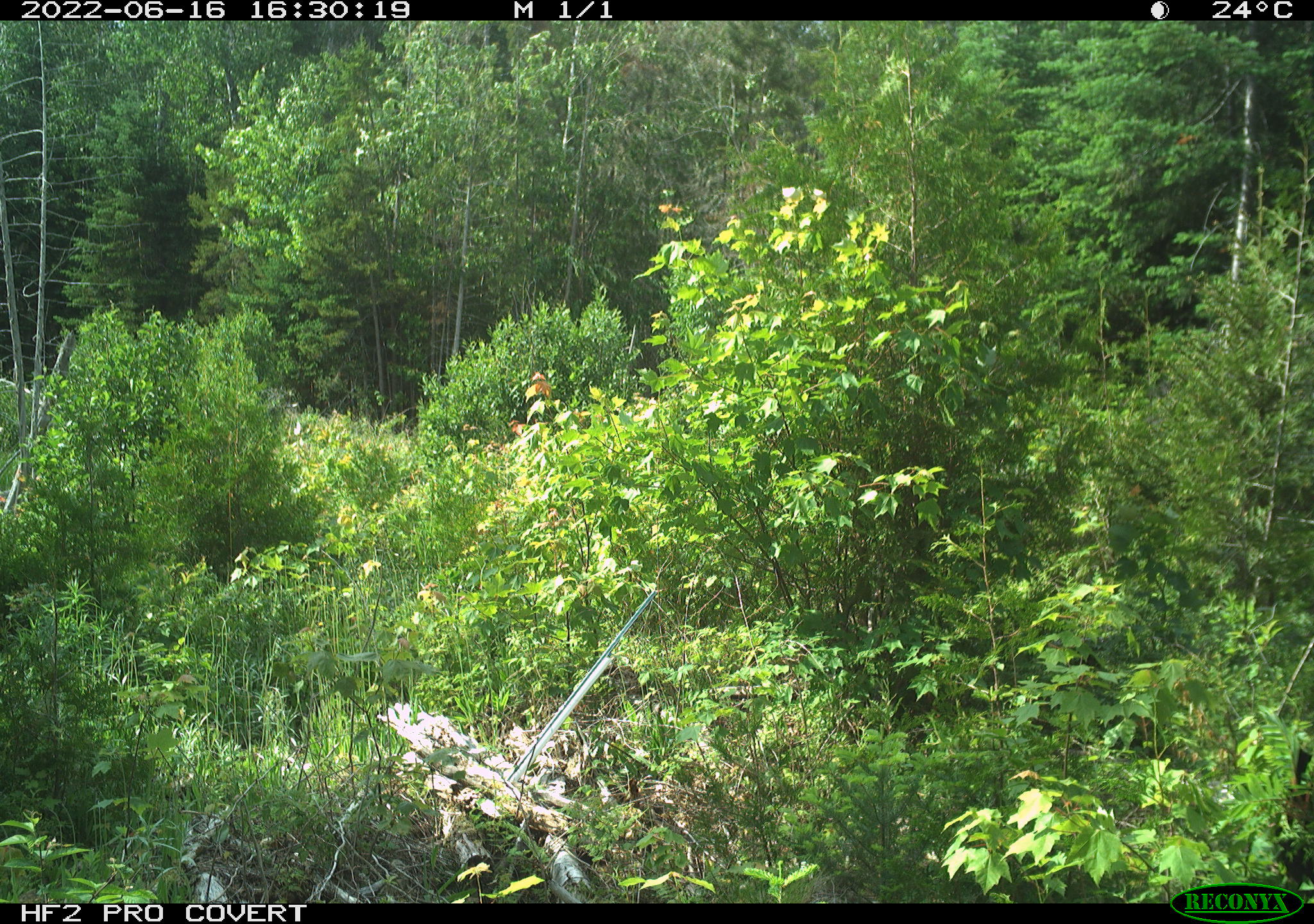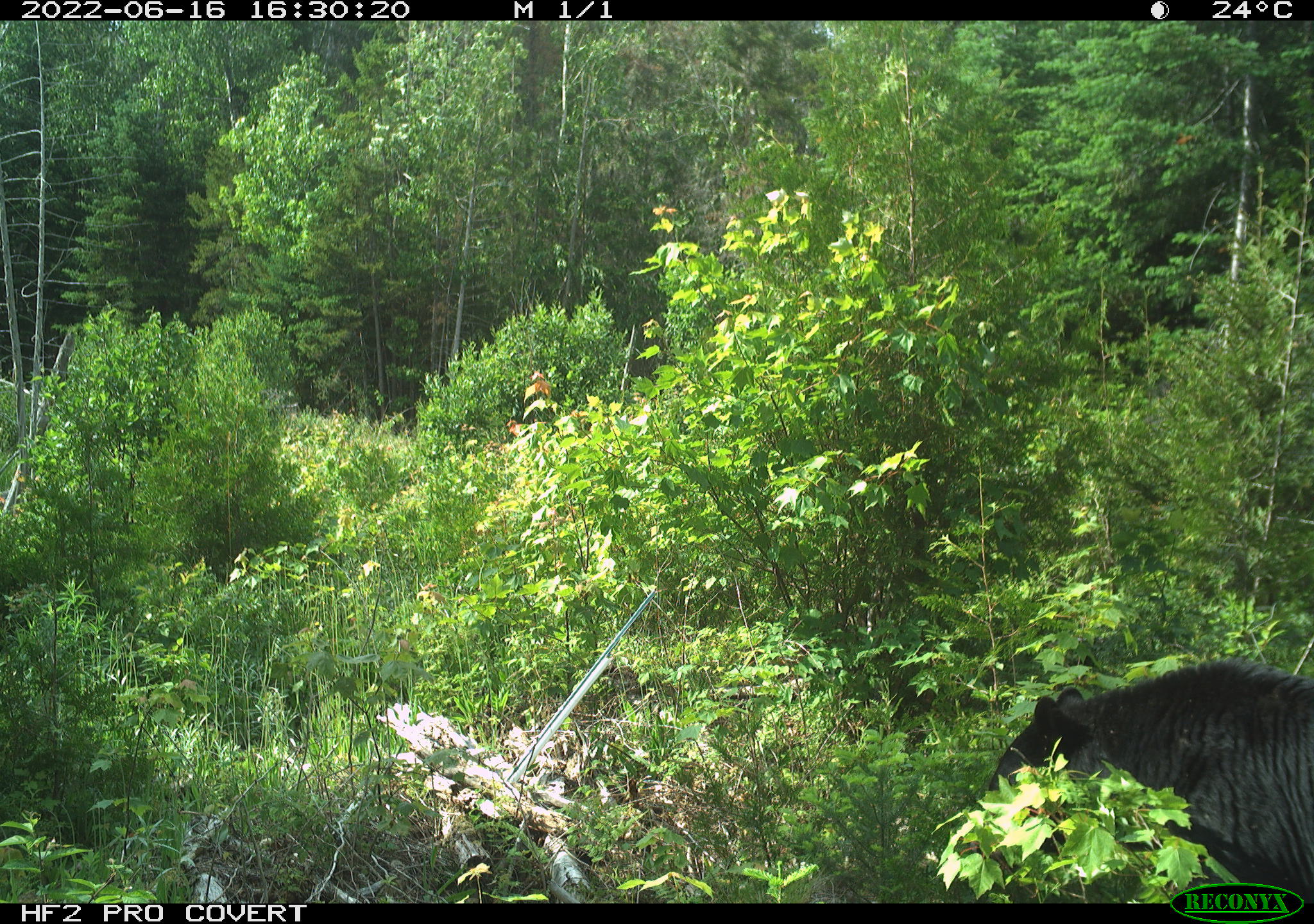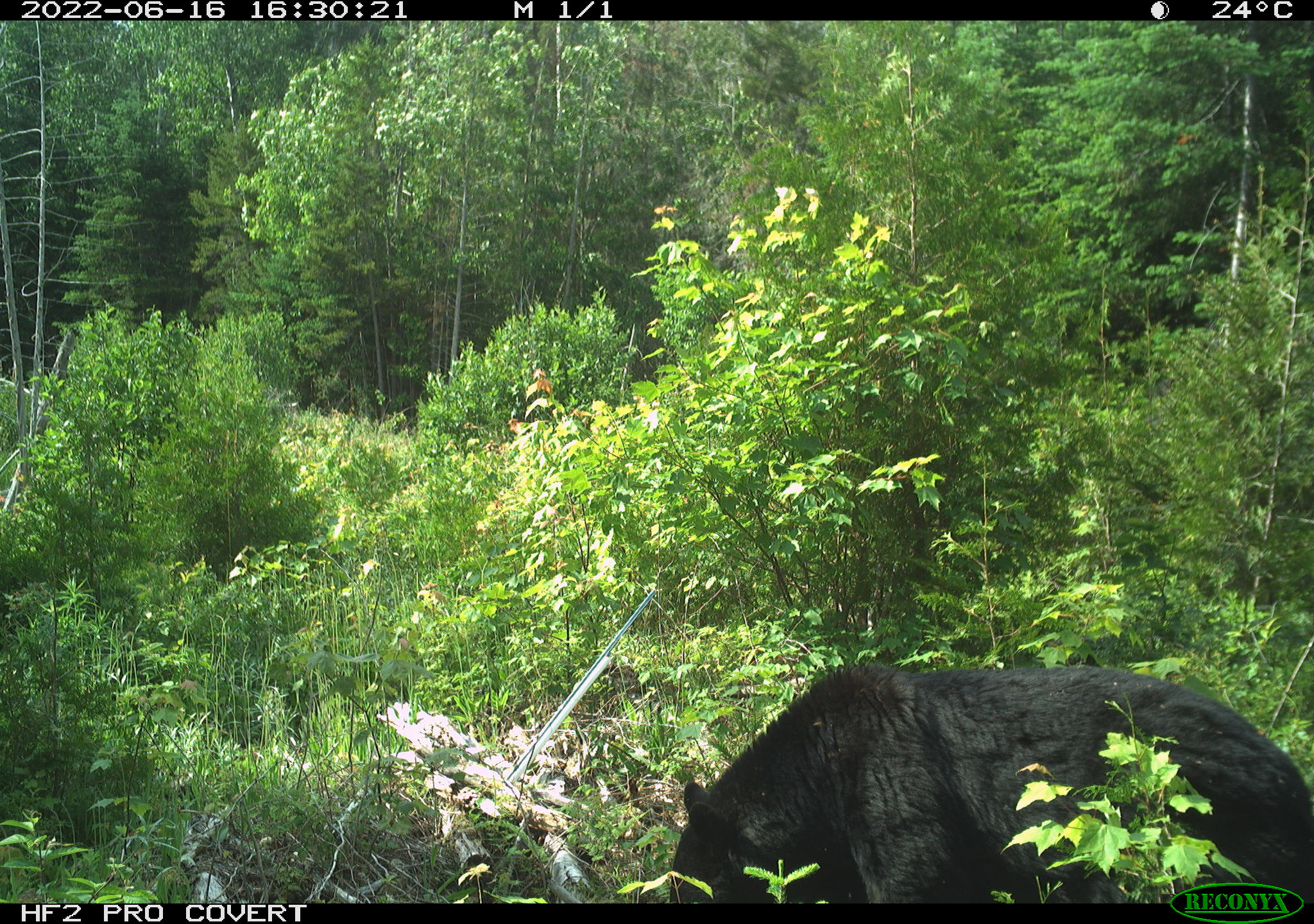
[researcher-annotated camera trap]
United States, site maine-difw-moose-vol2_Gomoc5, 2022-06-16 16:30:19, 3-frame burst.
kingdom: Animalia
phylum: Chordata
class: Mammalia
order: Carnivora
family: Ursidae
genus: Ursus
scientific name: Ursus americanus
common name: black bear